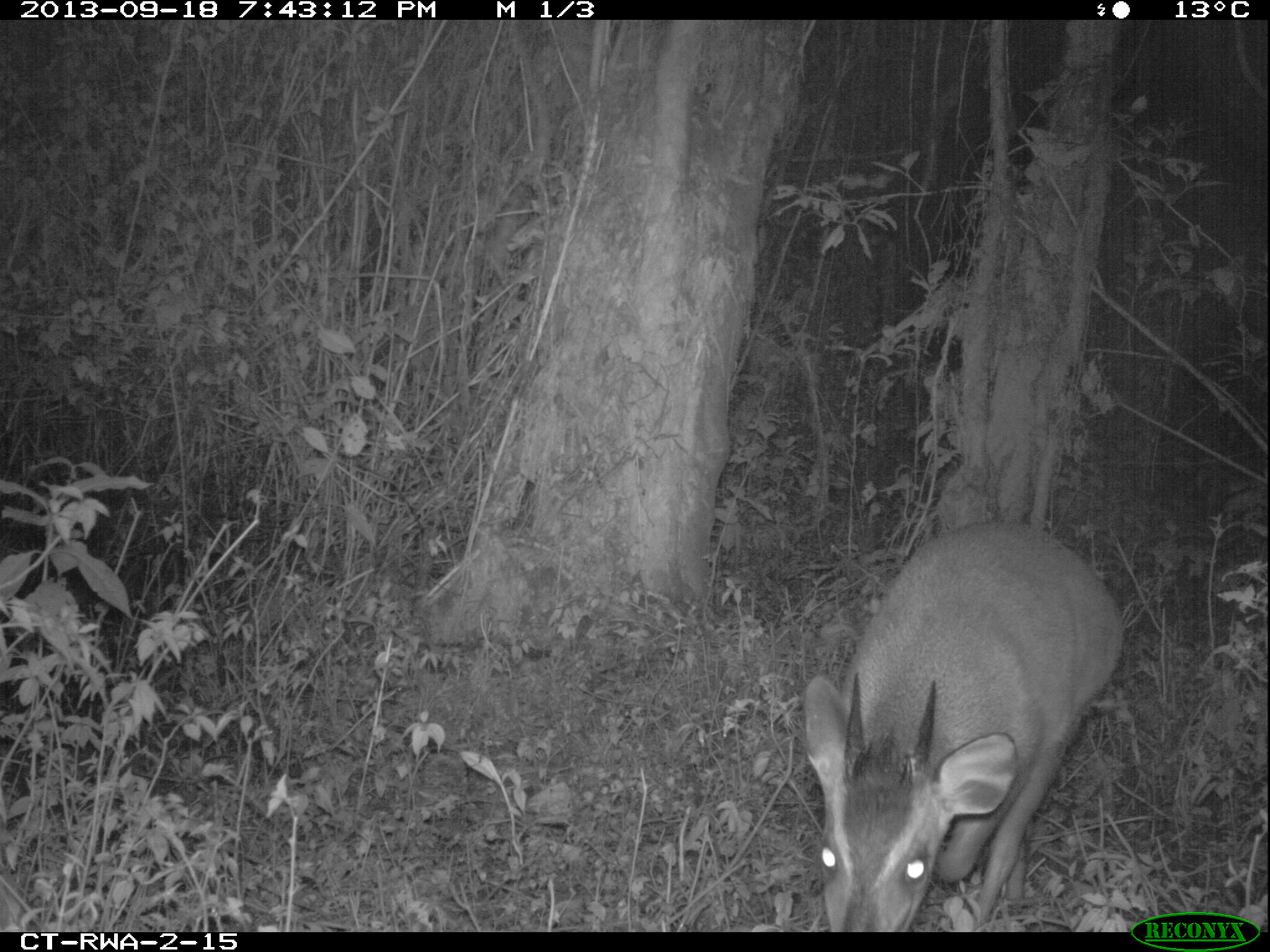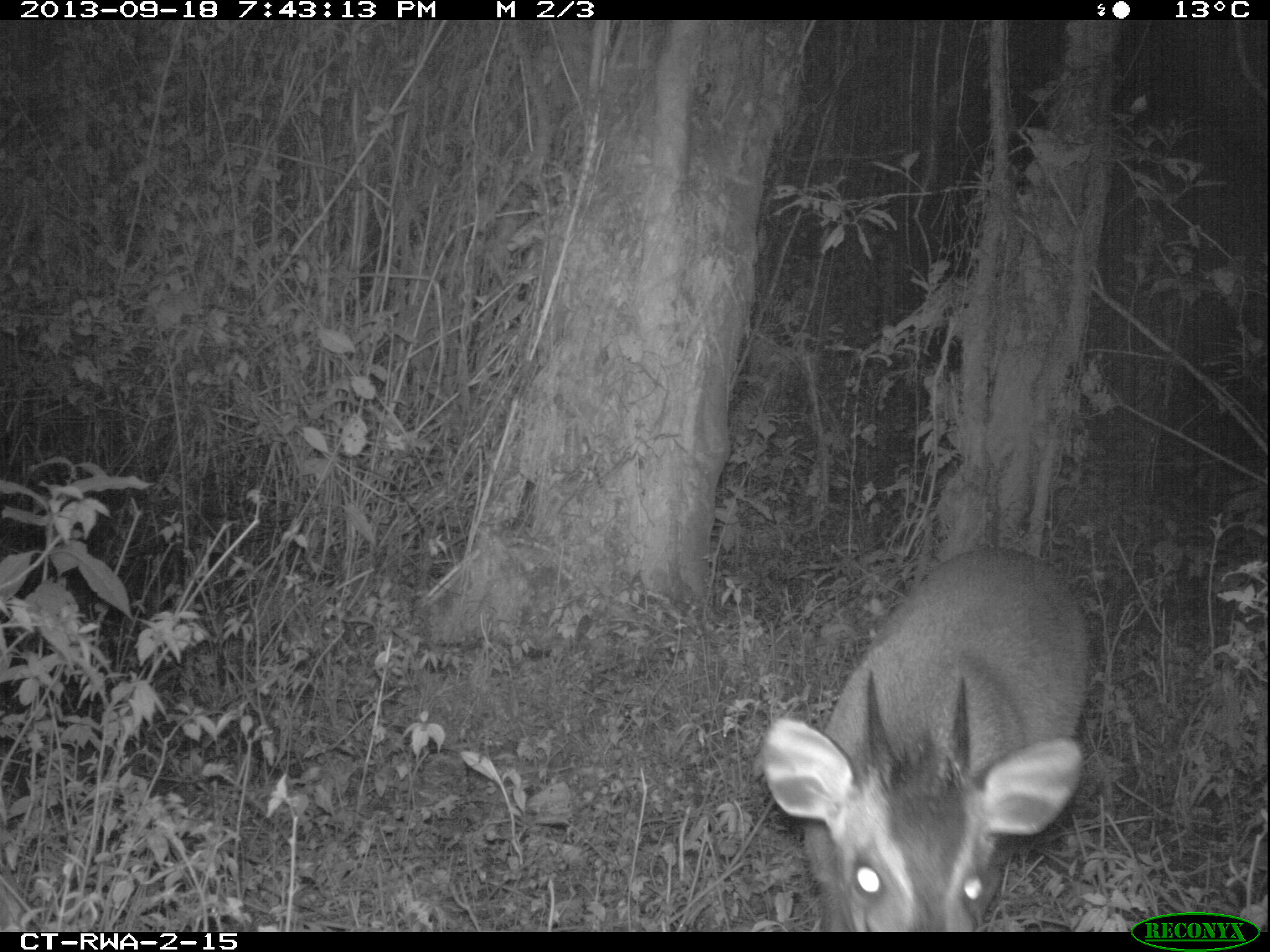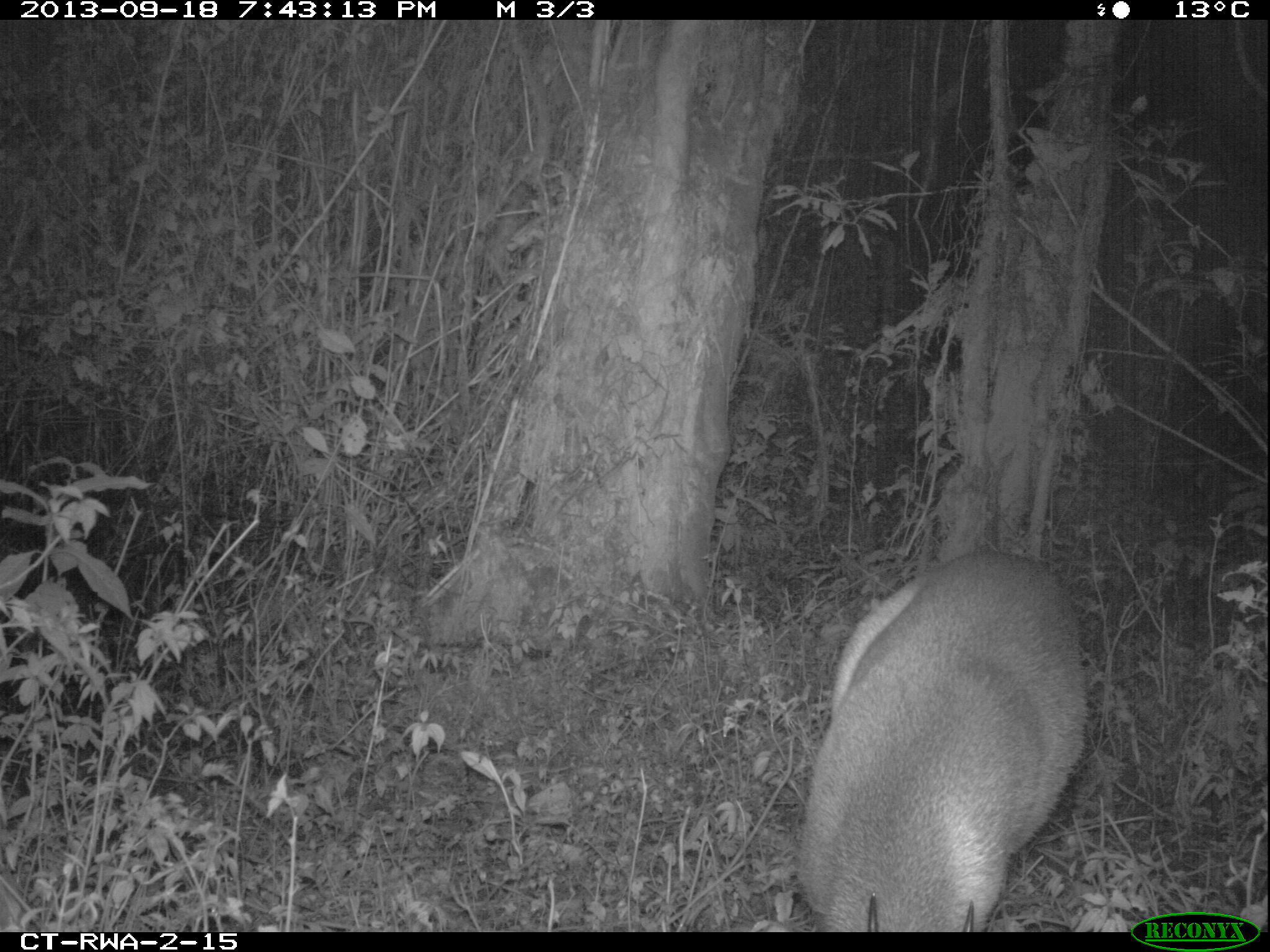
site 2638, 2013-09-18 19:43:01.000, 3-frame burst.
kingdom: Animalia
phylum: Chordata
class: Mammalia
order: Artiodactyla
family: Bovidae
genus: Cephalophus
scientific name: Cephalophus nigrifrons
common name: black-fronted duiker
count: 1